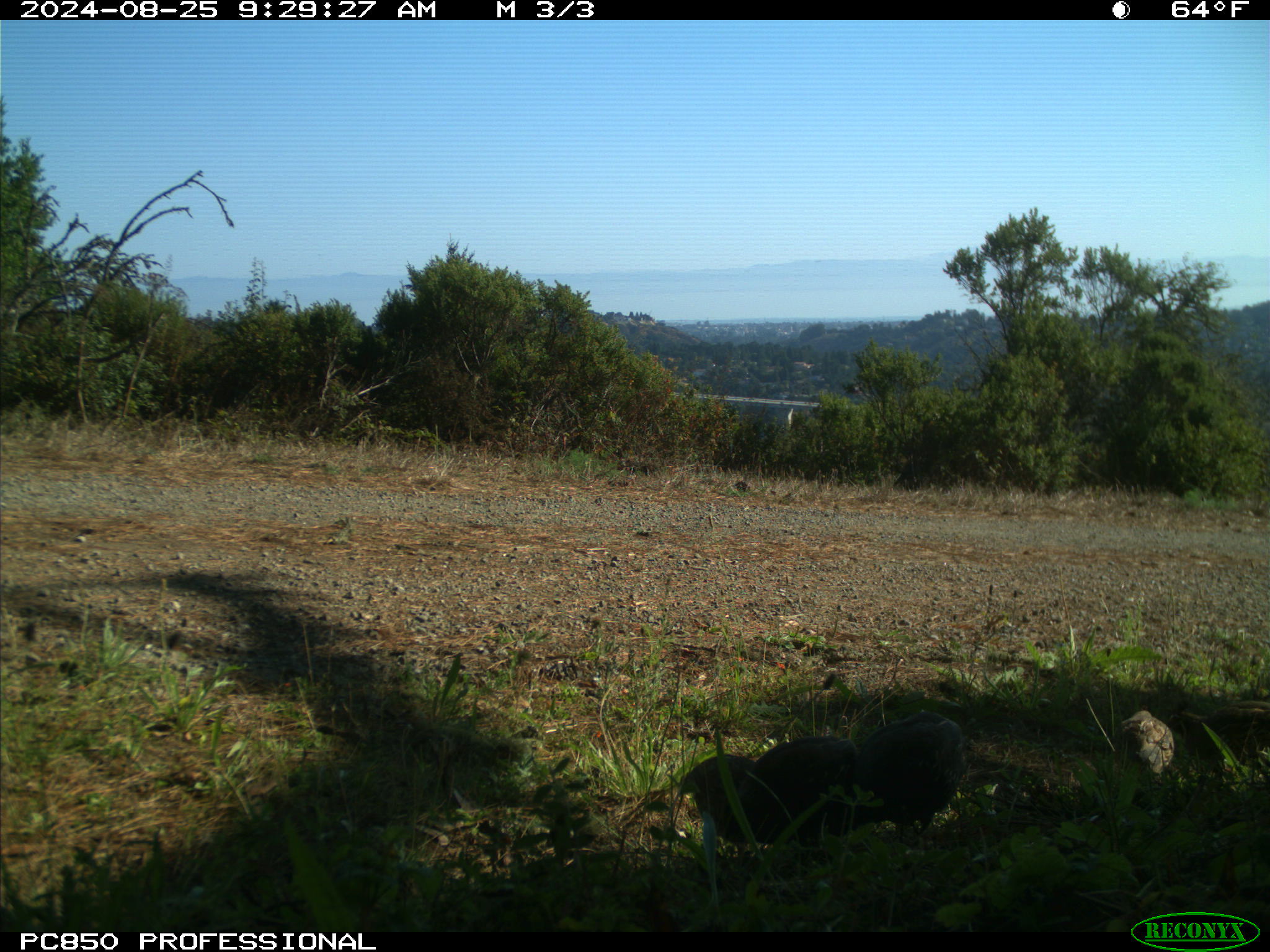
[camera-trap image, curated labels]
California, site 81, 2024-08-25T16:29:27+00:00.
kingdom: Animalia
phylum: Chordata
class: Aves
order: Galliformes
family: Odontophoridae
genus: Callipepla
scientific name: Callipepla californica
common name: california quail